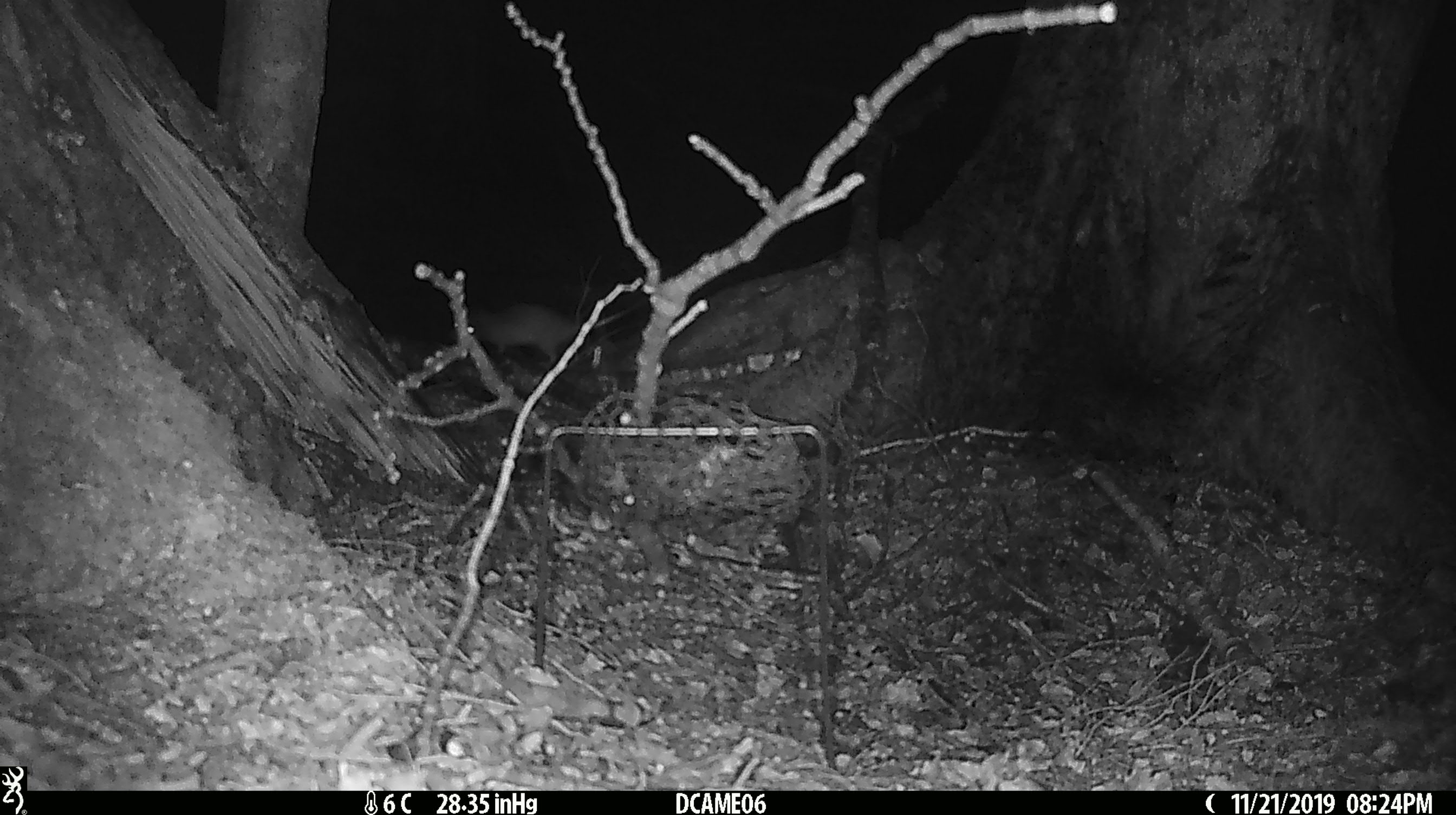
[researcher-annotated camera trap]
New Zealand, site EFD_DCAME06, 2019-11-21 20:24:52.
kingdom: Animalia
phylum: Chordata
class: Mammalia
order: Rodentia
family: Muridae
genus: Rattus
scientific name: Rattus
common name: rat